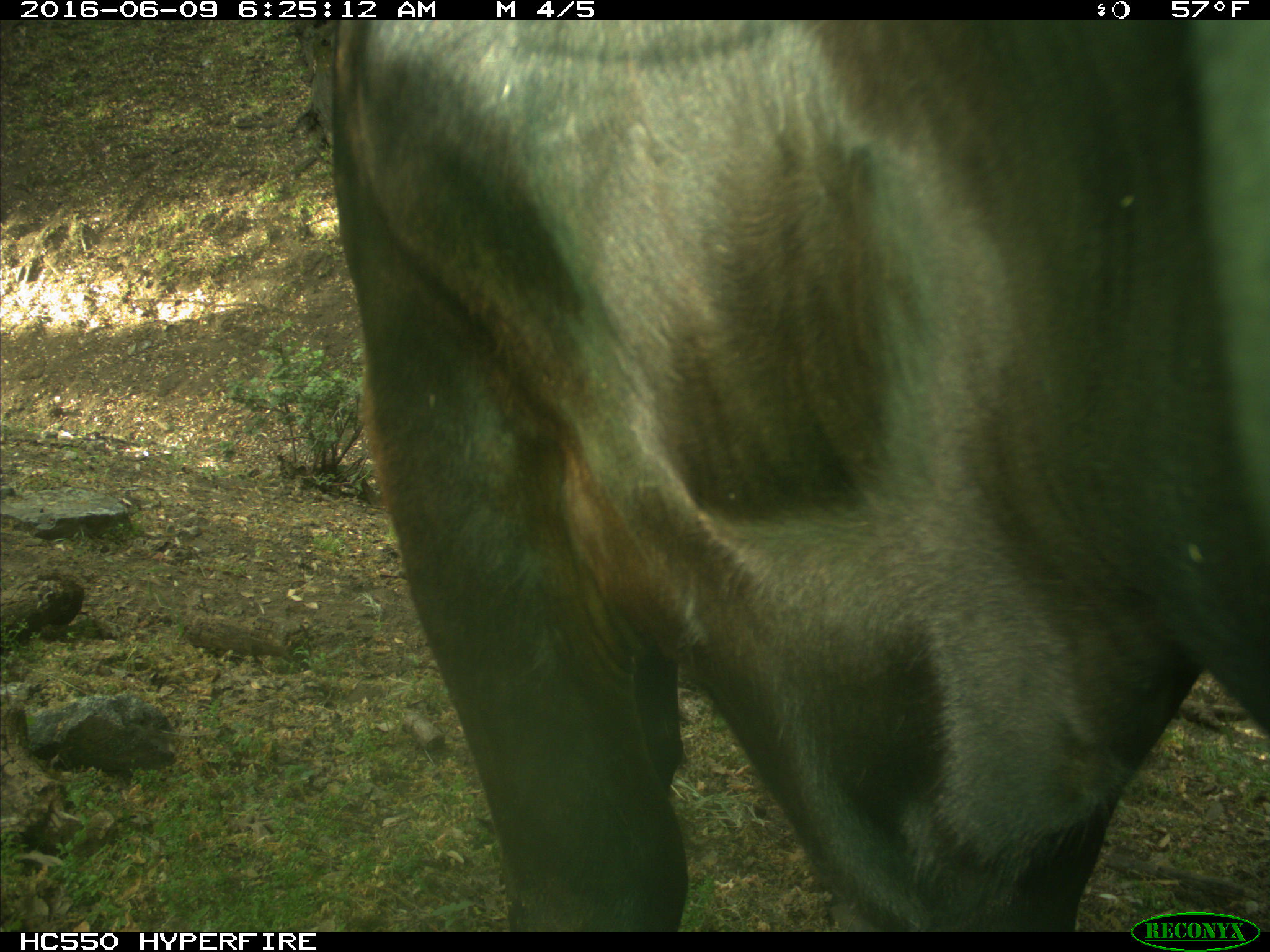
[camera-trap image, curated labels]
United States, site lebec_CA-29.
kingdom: Animalia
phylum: Chordata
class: Mammalia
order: Artiodactyla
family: Bovidae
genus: Bos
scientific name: Bos taurus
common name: domestic cow